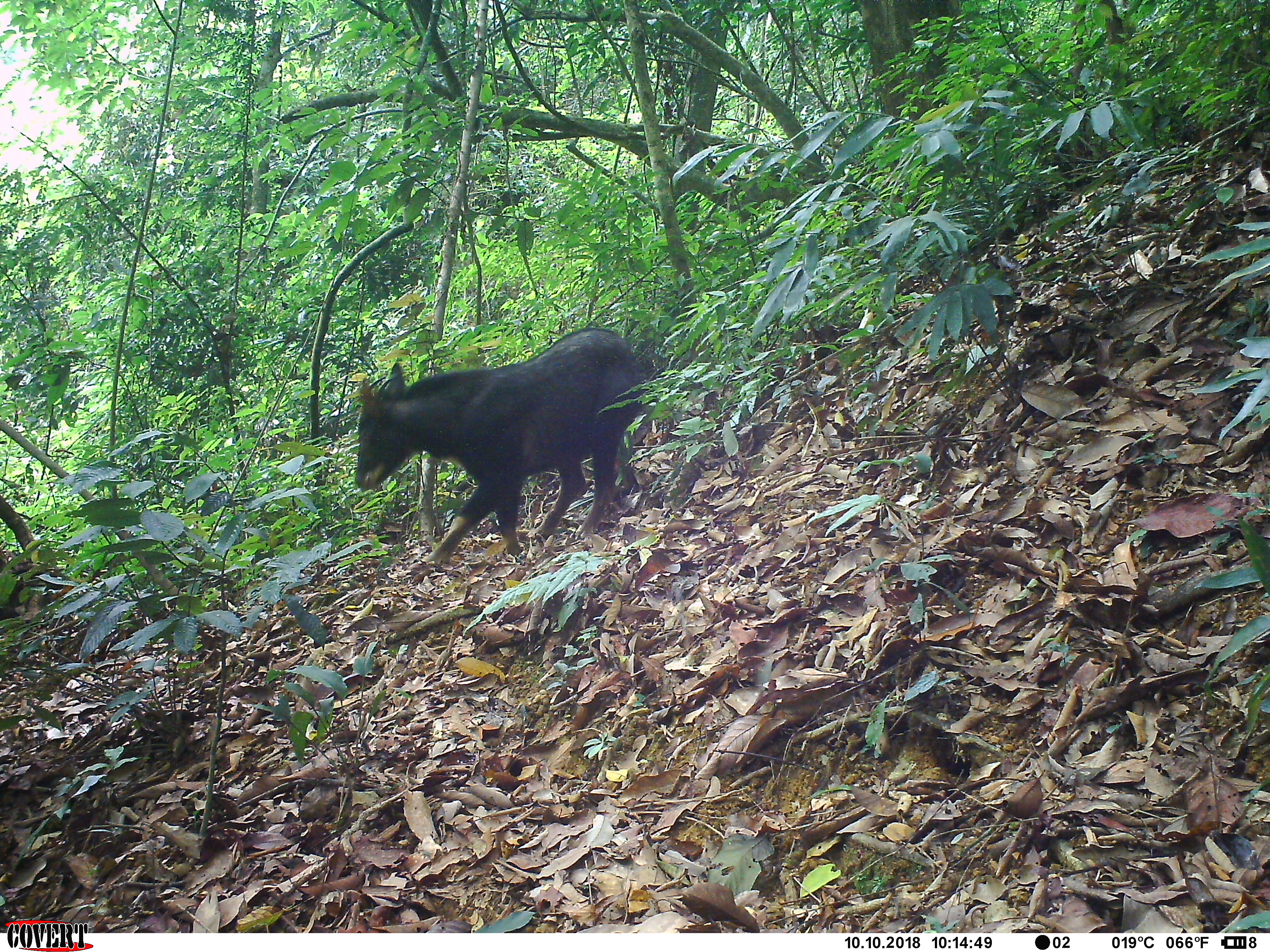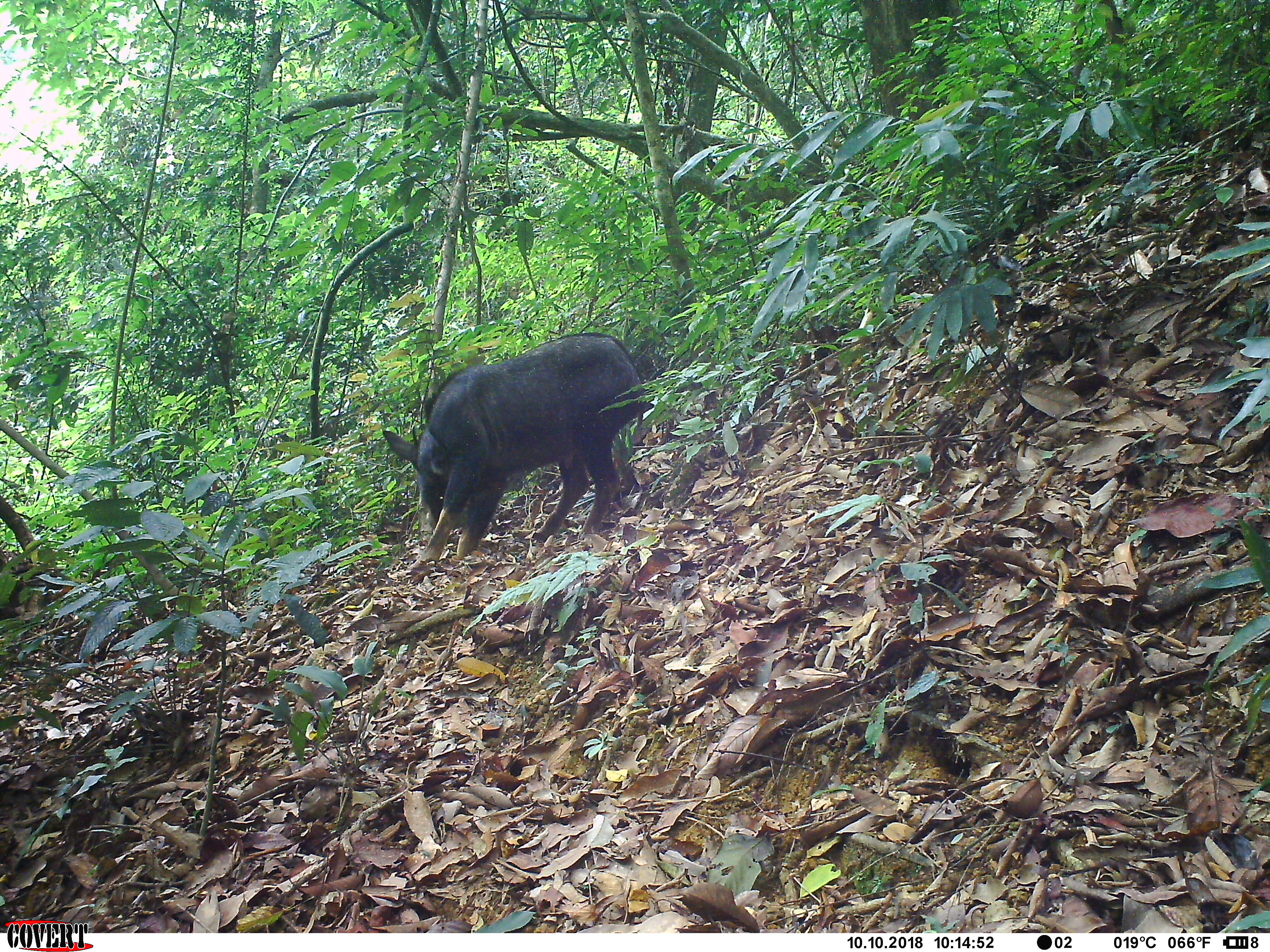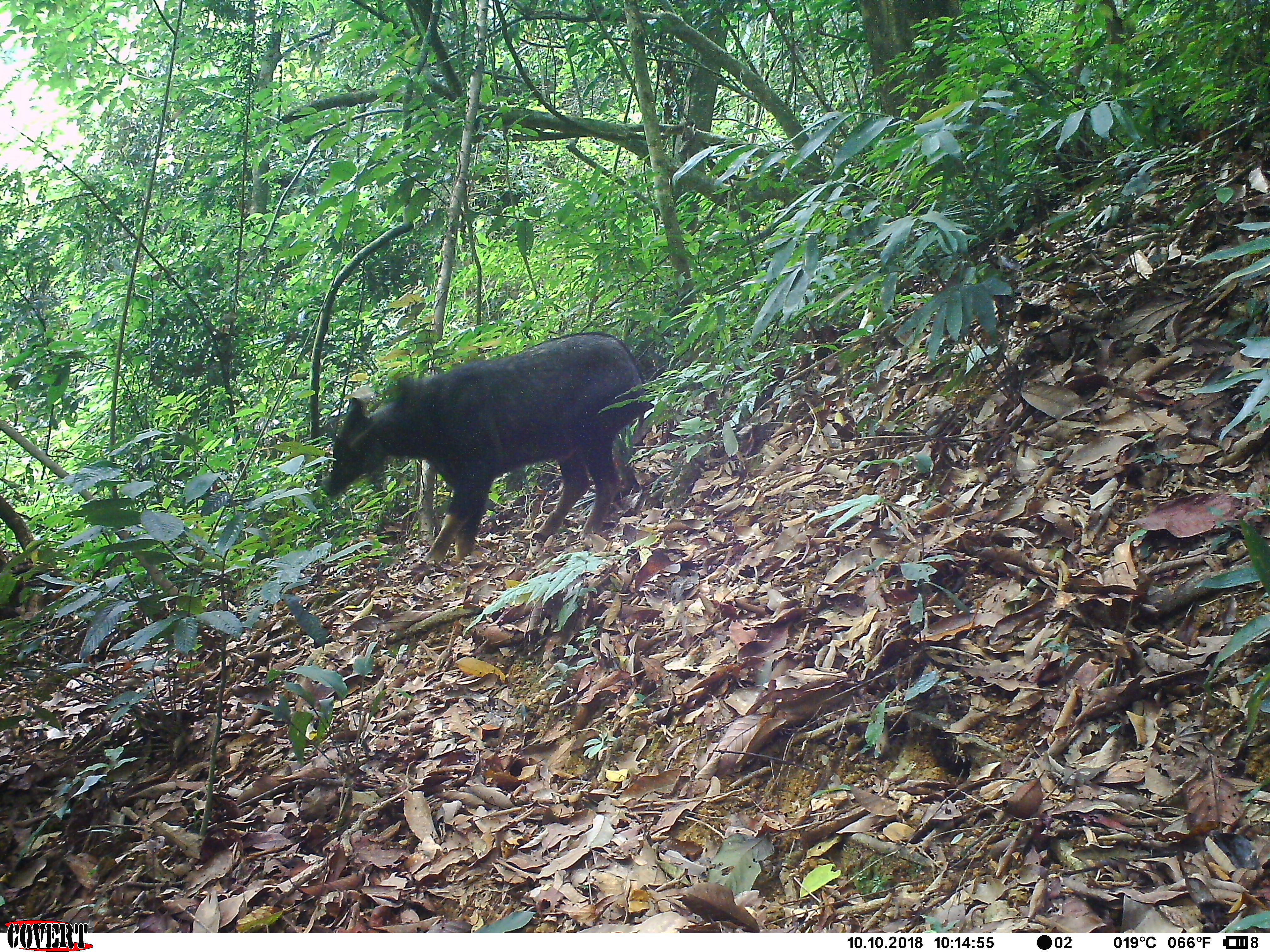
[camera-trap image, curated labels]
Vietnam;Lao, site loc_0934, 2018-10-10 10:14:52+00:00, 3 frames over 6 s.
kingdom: Animalia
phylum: Chordata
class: Mammalia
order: Artiodactyla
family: Bovidae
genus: Capricornis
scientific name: Capricornis sumatraensis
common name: chinese serow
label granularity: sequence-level